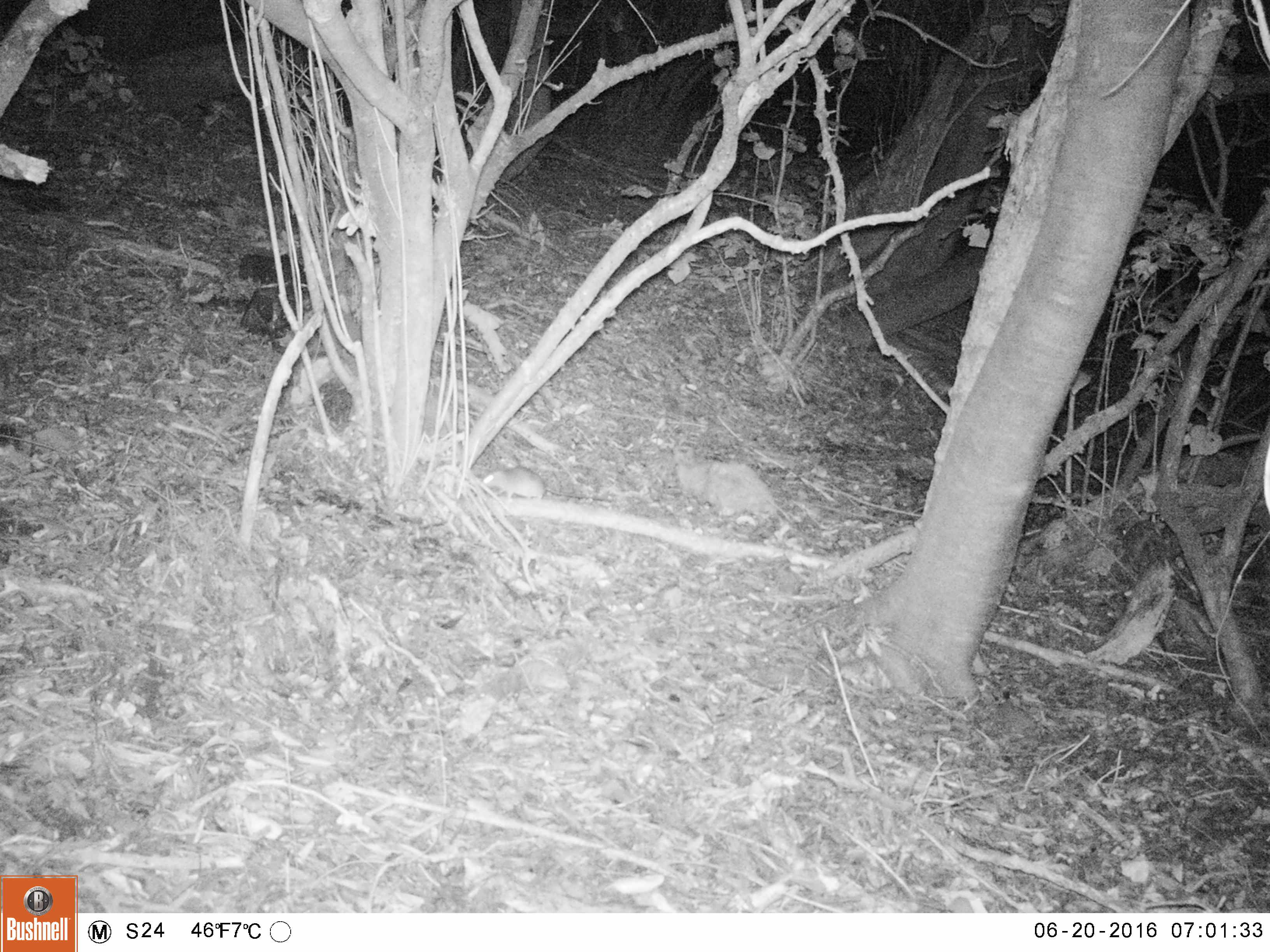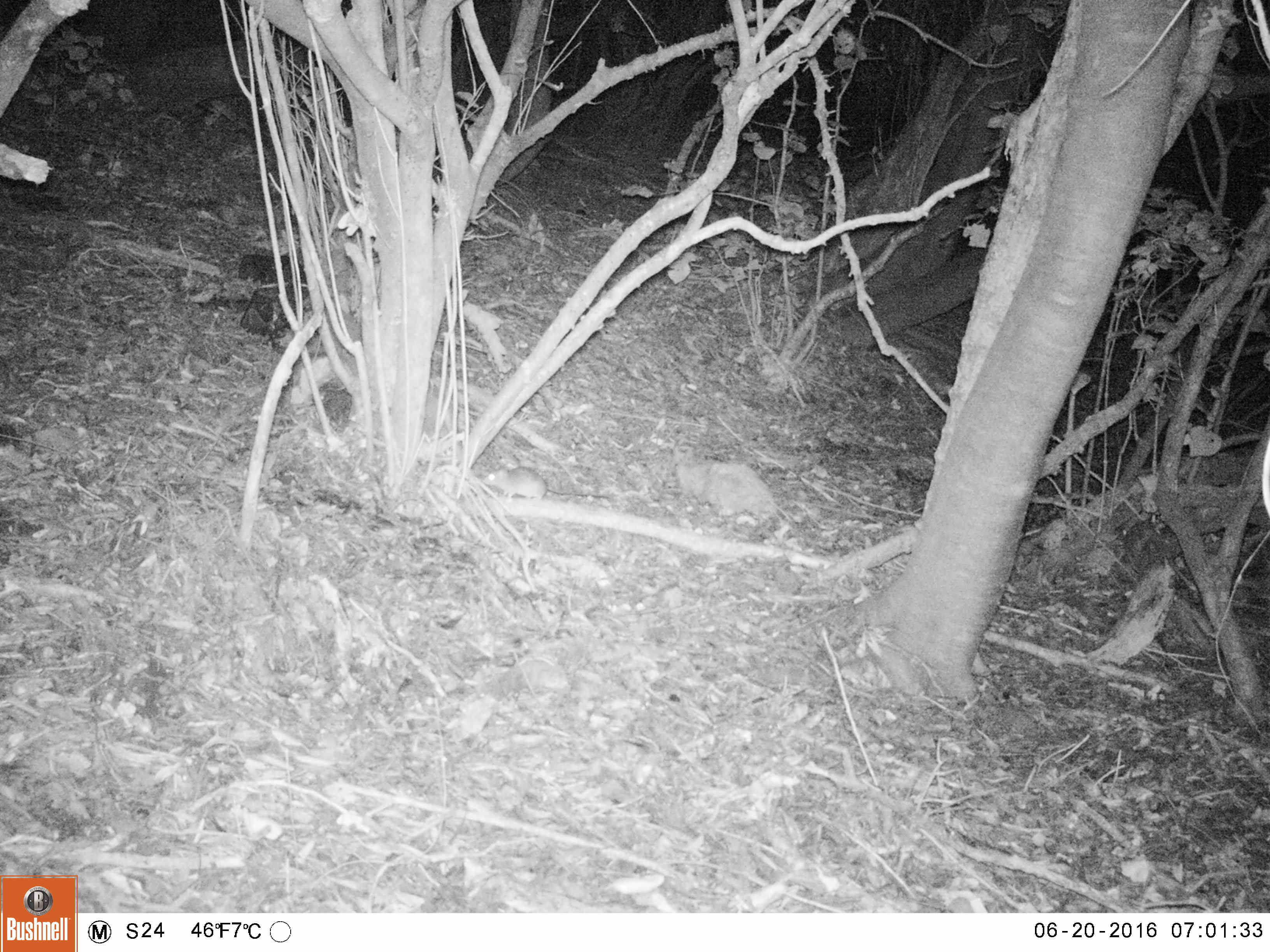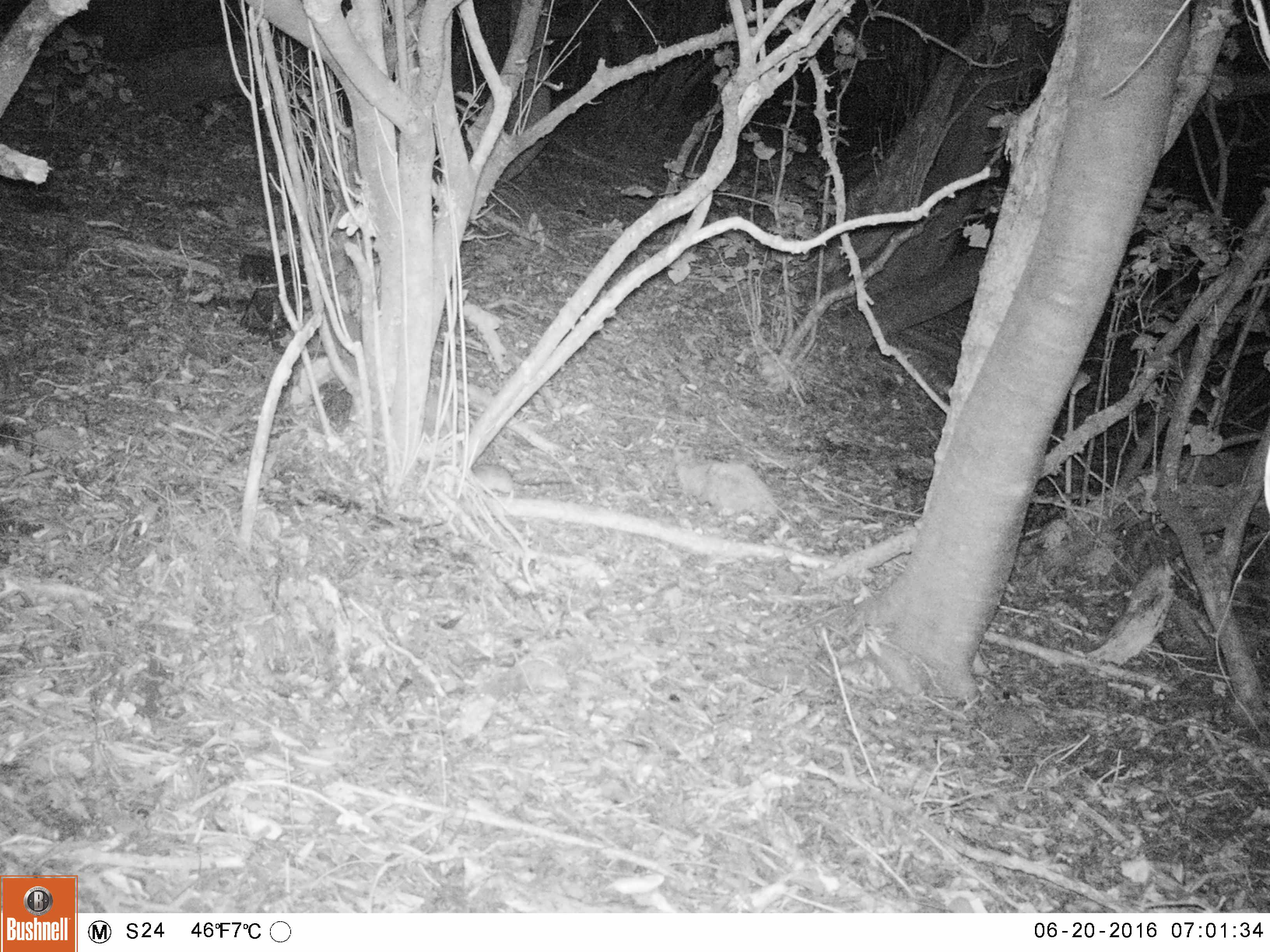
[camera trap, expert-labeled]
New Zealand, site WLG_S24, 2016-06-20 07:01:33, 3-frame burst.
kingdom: Animalia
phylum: Chordata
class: Mammalia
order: Rodentia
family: Muridae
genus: Rattus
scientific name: Rattus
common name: rat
Rat (Rattus).